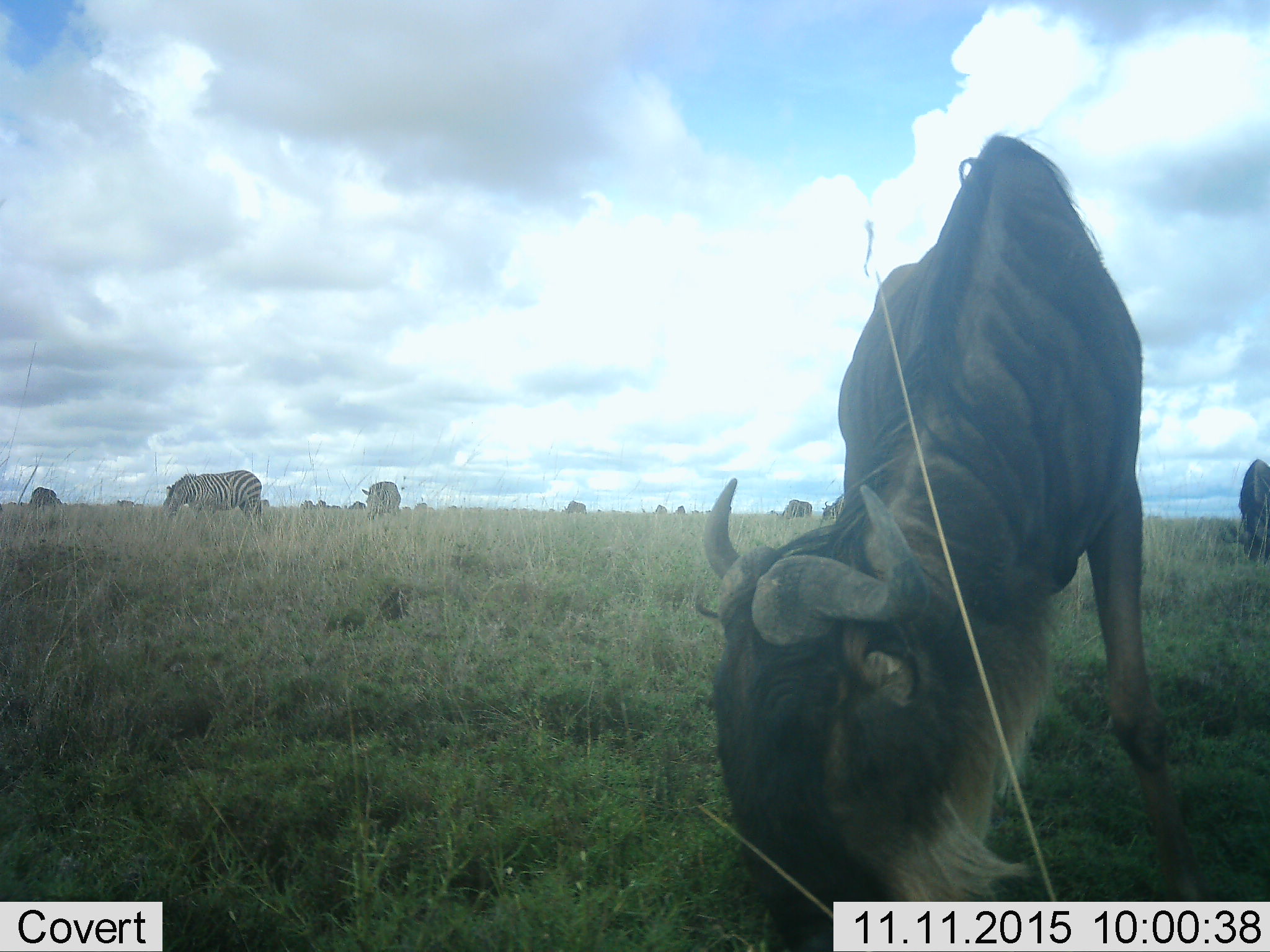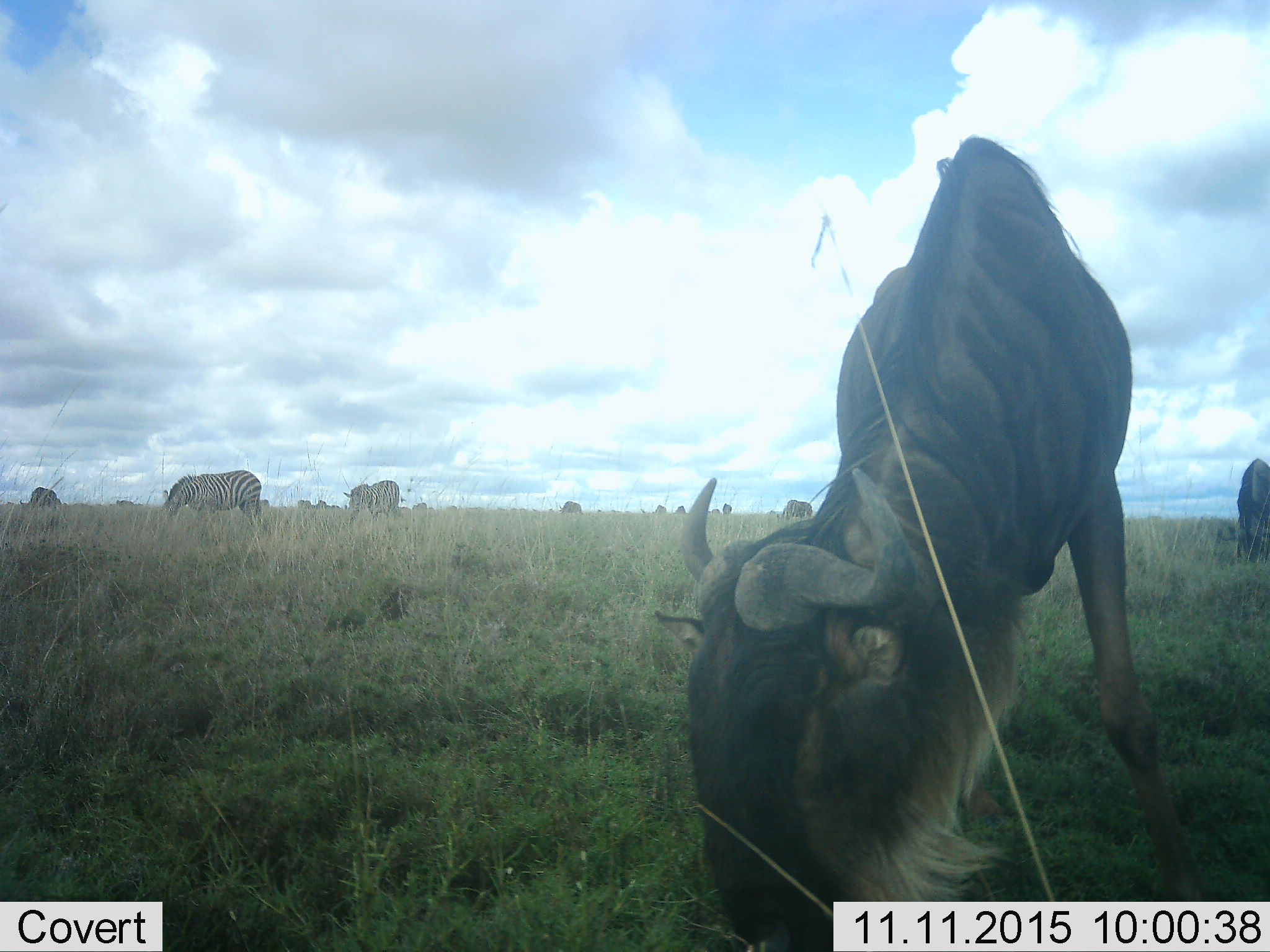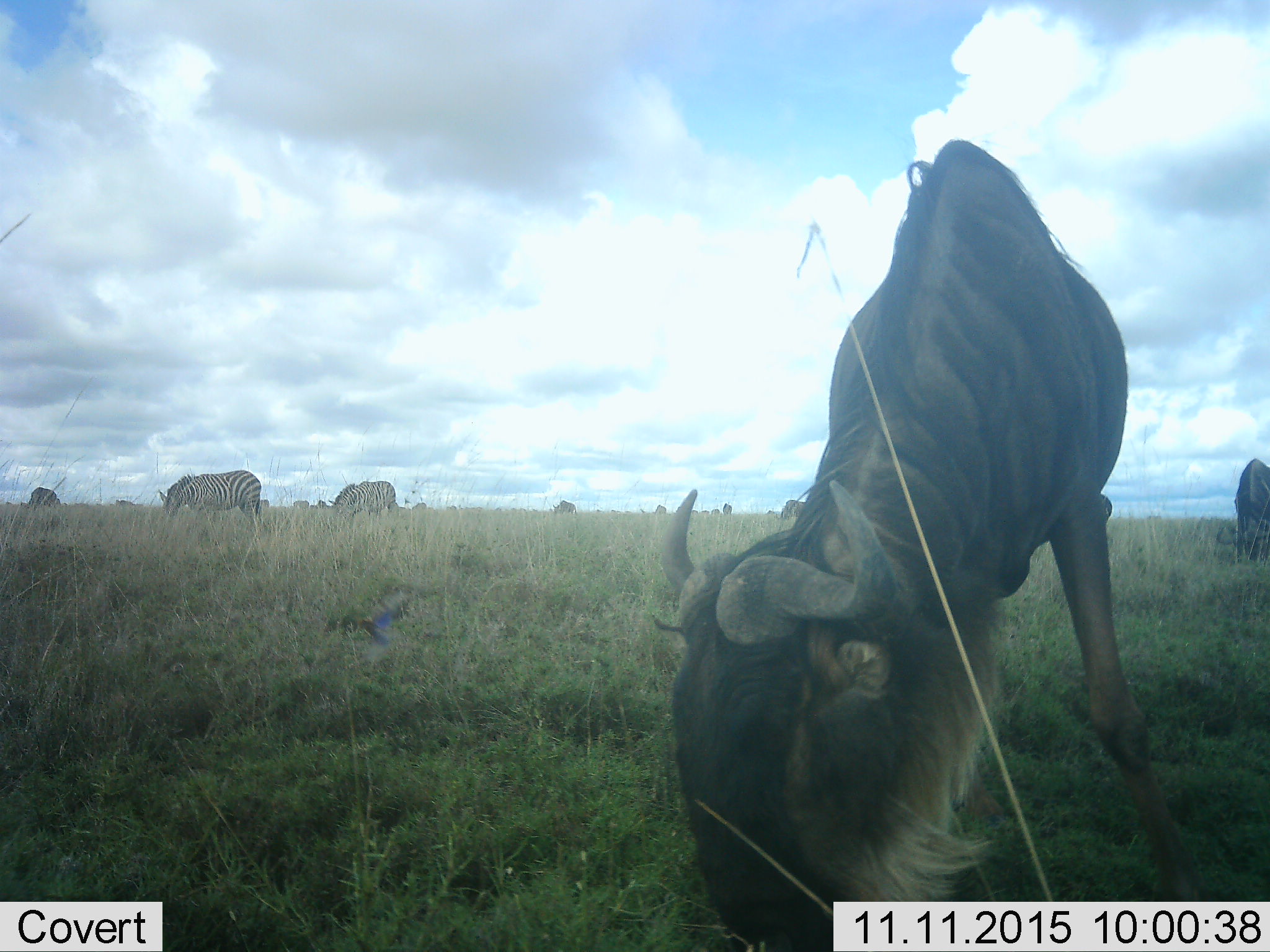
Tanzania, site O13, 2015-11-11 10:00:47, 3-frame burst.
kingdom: Animalia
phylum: Chordata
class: Mammalia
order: Artiodactyla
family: Bovidae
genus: Connochaetes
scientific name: Connochaetes taurinus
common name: blue wildebeest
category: wildebeest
Wildebeest (blue wildebeest) (Connochaetes taurinus), count 4. Behavior (volunteer vote fractions): standing 20%, resting 0%, moving 10%, interacting 0%. Young present (vote fraction): 0%. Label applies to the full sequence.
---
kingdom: Animalia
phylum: Chordata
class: Mammalia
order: Perissodactyla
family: Equidae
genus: Equus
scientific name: Equus quagga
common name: plains zebra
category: zebra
Zebra (plains zebra) (Equus quagga), count 2. Behavior (volunteer vote fractions): standing 12%, resting 12%, moving 12%, interacting 0%. Young present (vote fraction): 0%. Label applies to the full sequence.